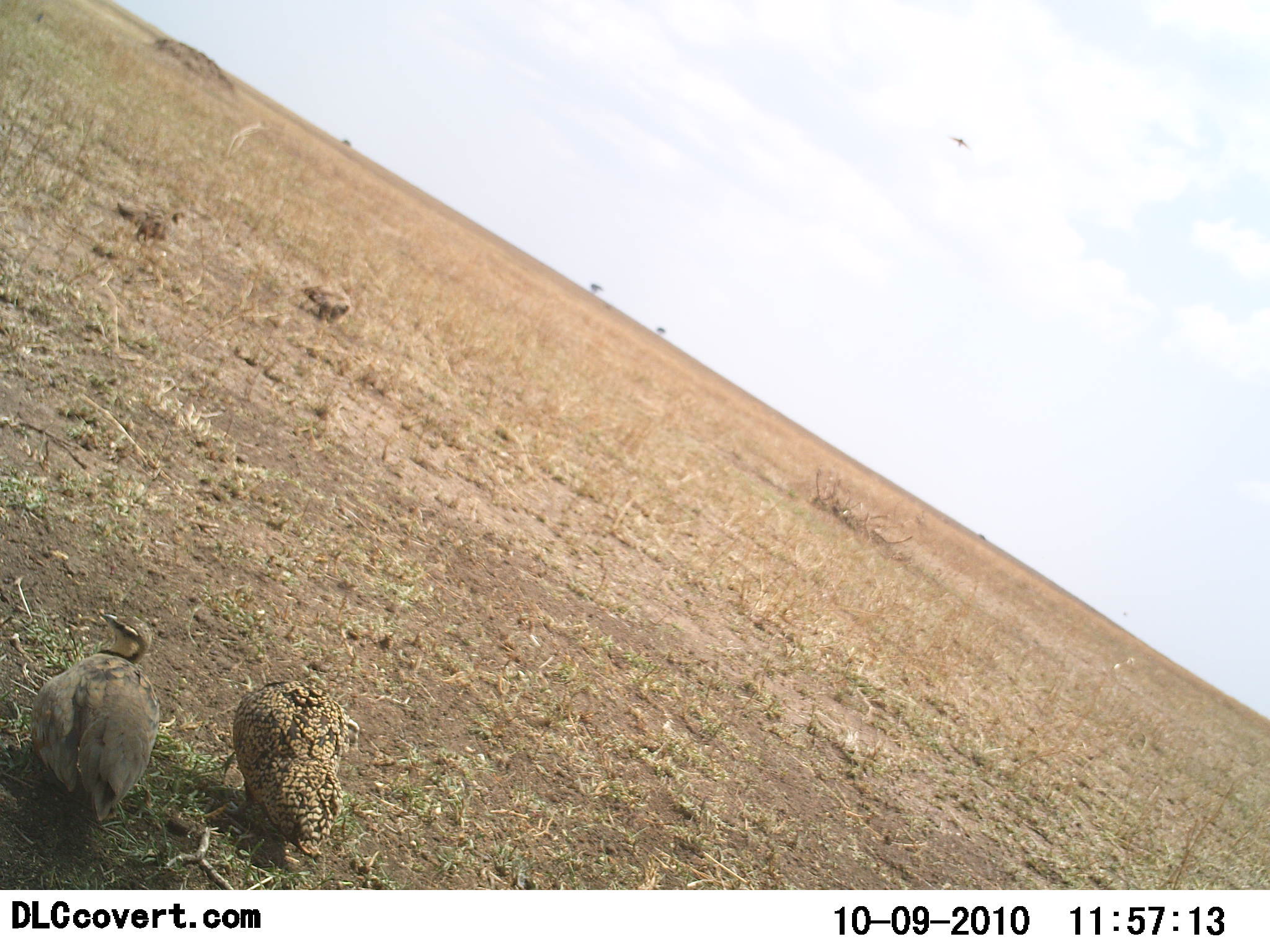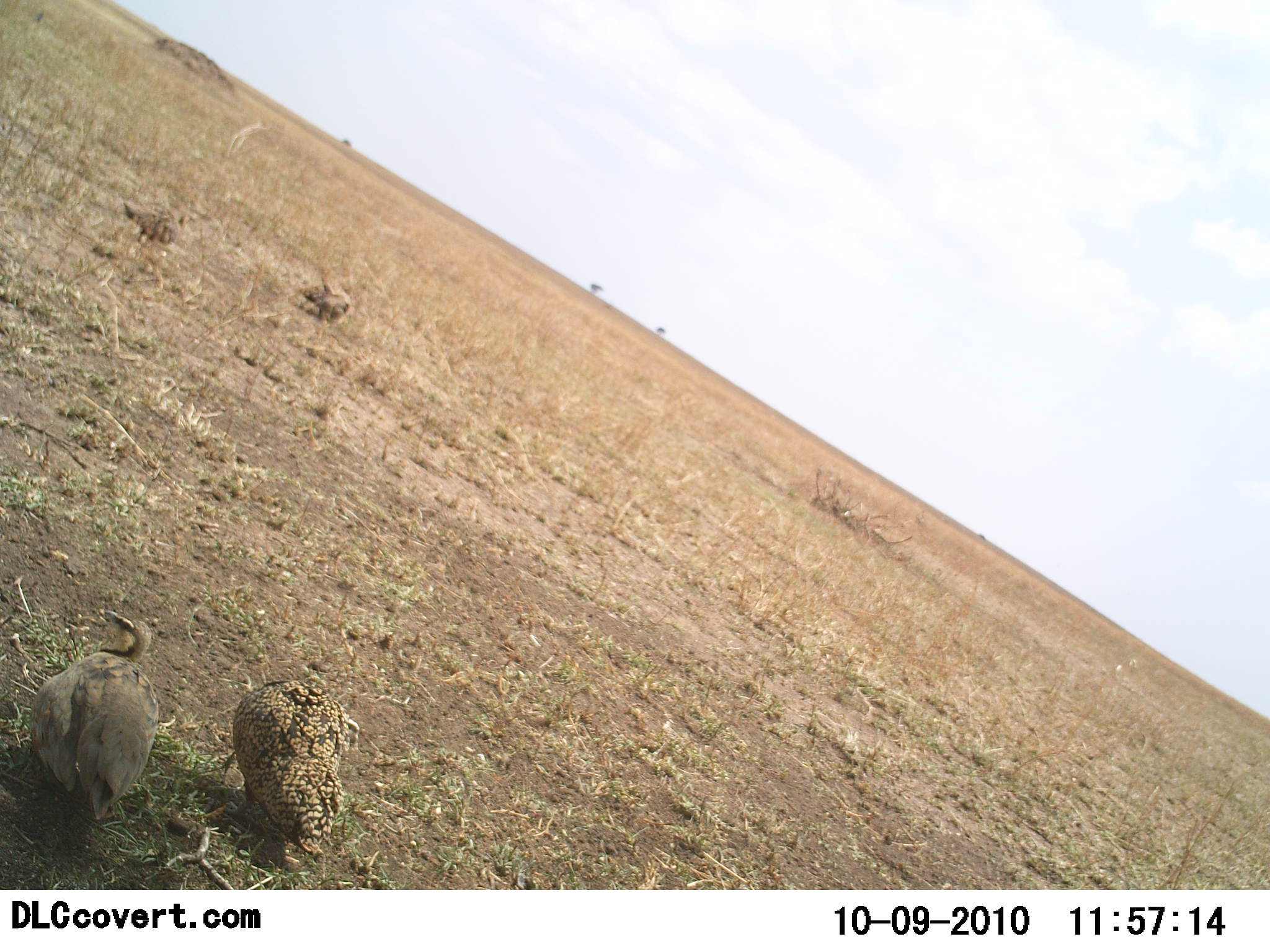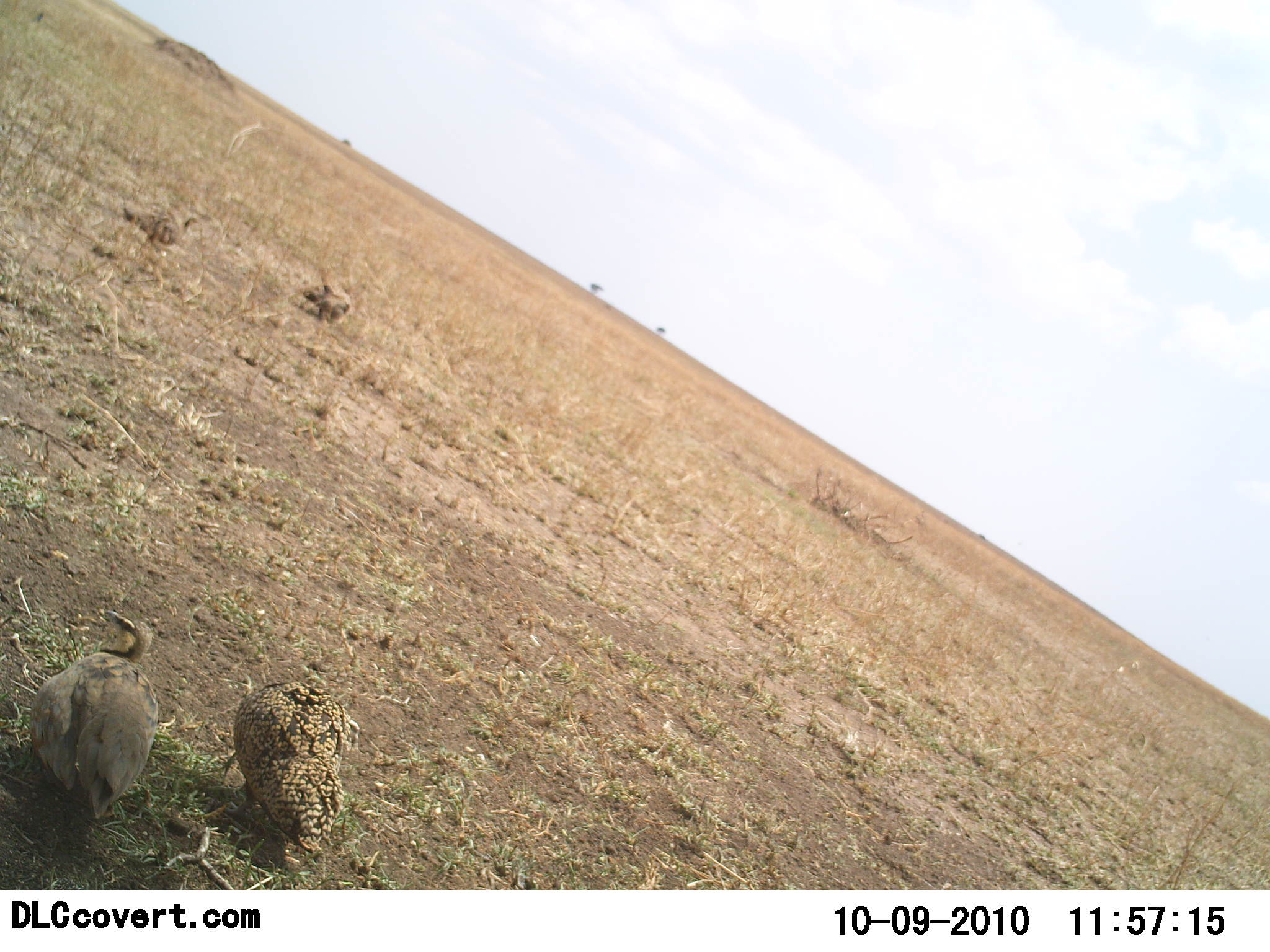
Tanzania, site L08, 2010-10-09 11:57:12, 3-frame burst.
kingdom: Animalia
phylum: Chordata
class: Aves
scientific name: Aves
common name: bird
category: otherbird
Otherbird (bird) (Aves), count 4. Behavior (volunteer vote fractions): standing 67%, resting 47%, moving 20%, interacting 0%. Young present (vote fraction): 7%. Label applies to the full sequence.